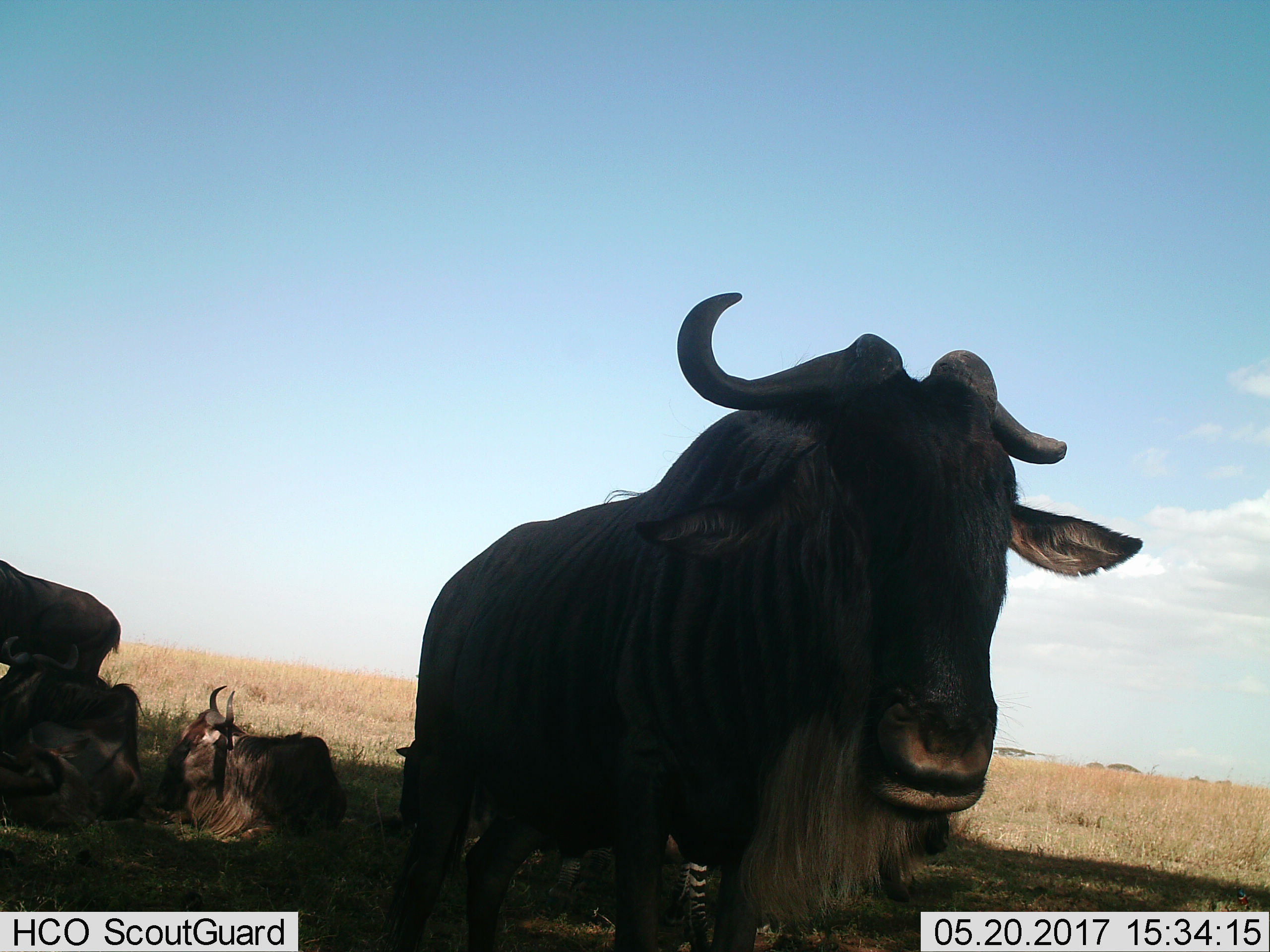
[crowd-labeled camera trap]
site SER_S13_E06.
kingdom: Animalia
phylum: Chordata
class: Mammalia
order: Artiodactyla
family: Bovidae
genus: Connochaetes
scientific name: Connochaetes taurinus taurinus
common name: blue wildebeest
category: wildebeestblue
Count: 4.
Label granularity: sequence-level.